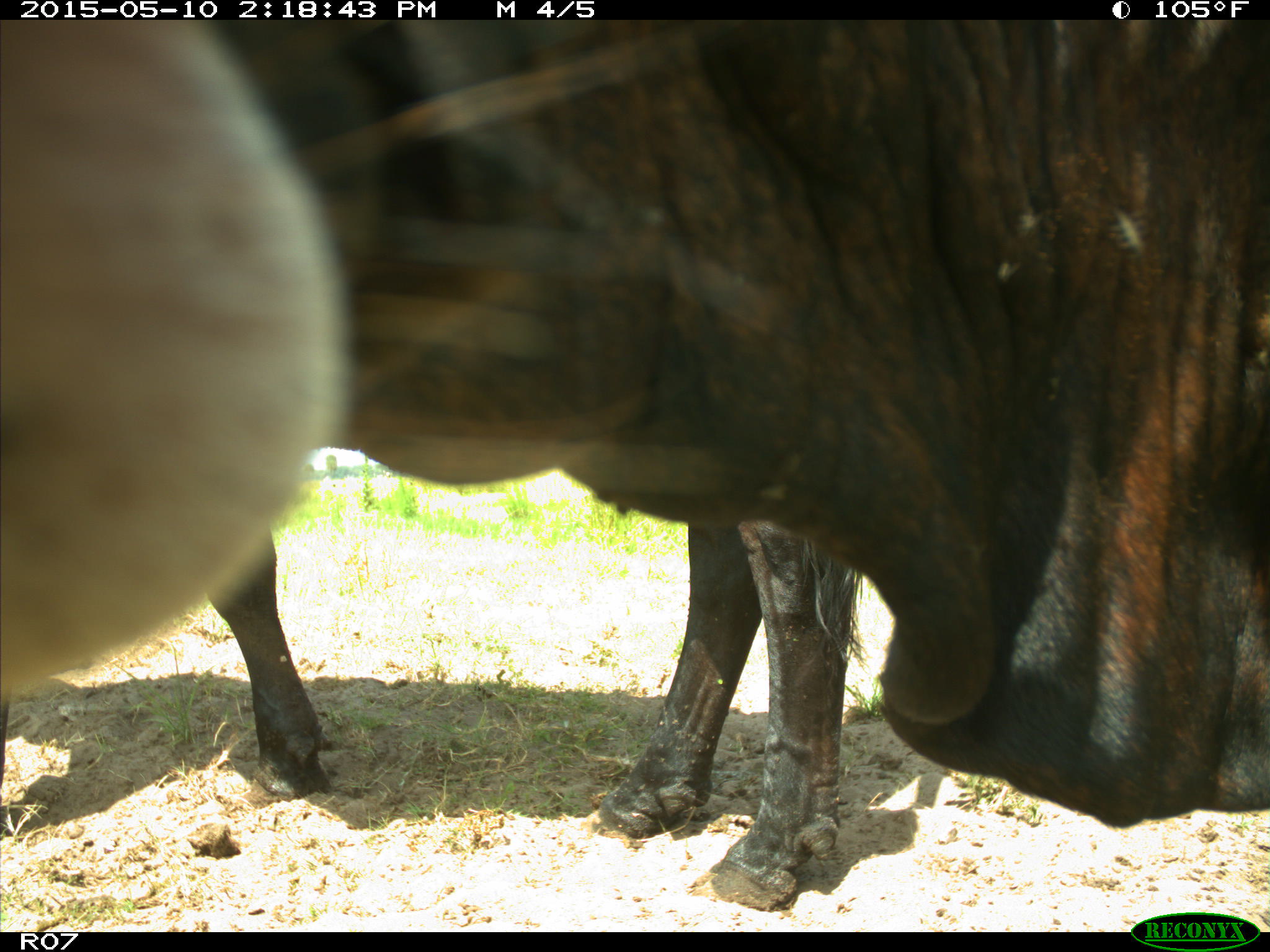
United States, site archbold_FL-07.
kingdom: Animalia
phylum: Chordata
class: Mammalia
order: Artiodactyla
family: Bovidae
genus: Bos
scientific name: Bos taurus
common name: domestic cow